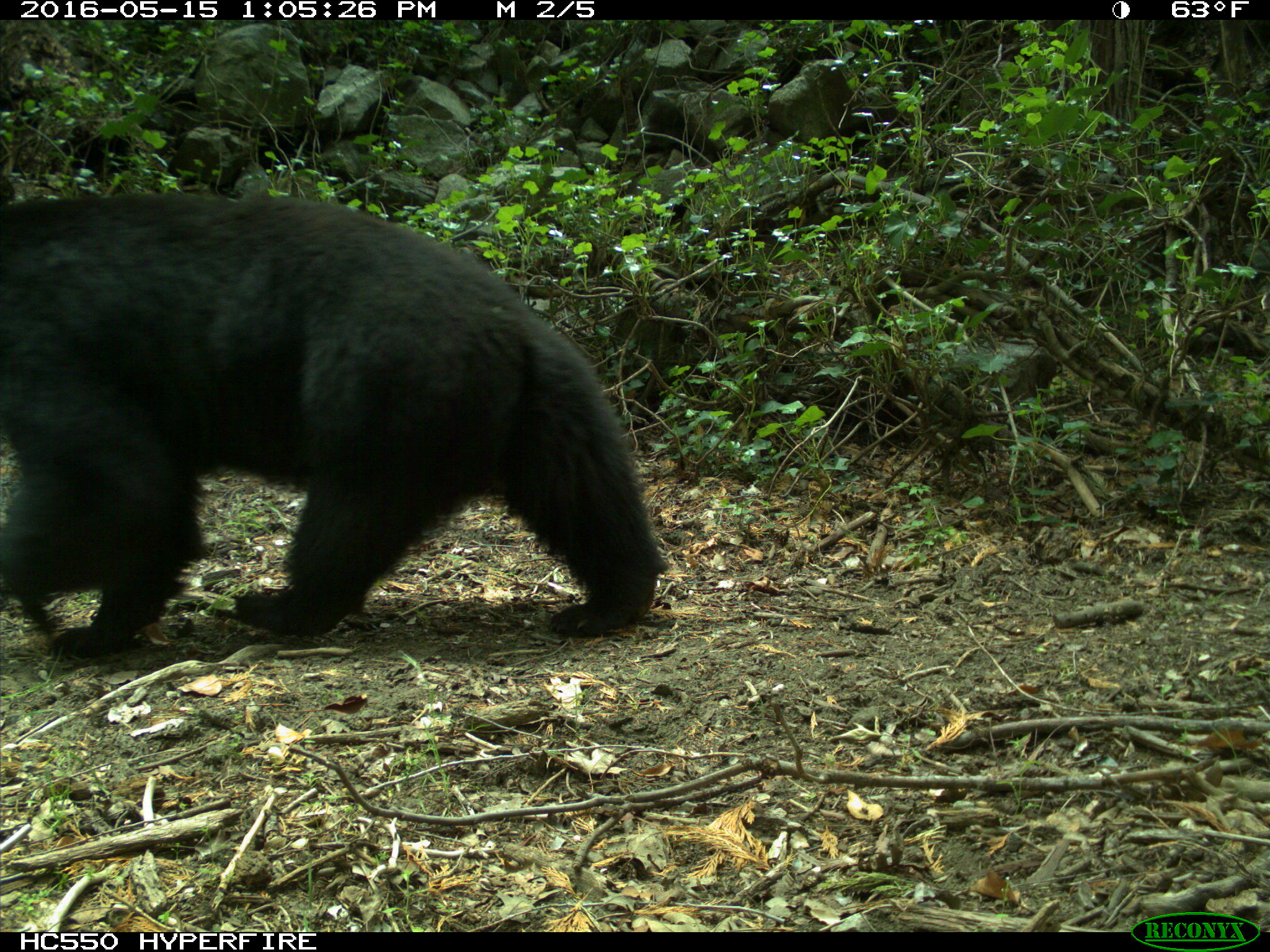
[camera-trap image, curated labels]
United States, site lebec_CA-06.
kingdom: Animalia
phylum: Chordata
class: Mammalia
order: Carnivora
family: Ursidae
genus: Ursus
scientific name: Ursus americanus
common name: american black bear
Ursus americanus (american black bear).